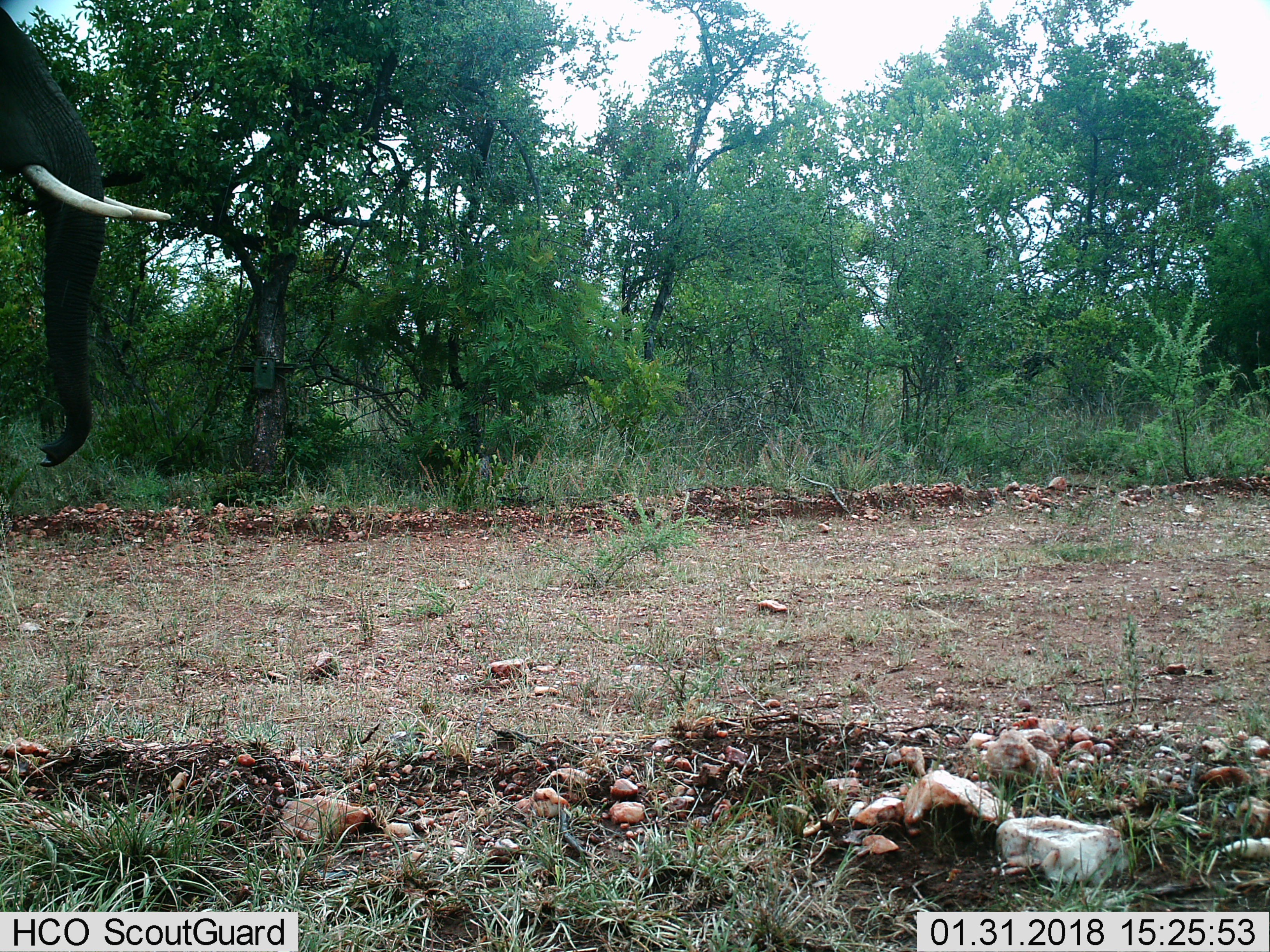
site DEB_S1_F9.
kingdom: Animalia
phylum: Chordata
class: Mammalia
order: Proboscidea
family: Elephantidae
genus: Loxodonta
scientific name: Loxodonta africana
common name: african bush elephant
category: elephant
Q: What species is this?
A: Elephant (african bush elephant) (Loxodonta africana).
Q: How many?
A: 1.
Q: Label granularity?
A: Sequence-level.